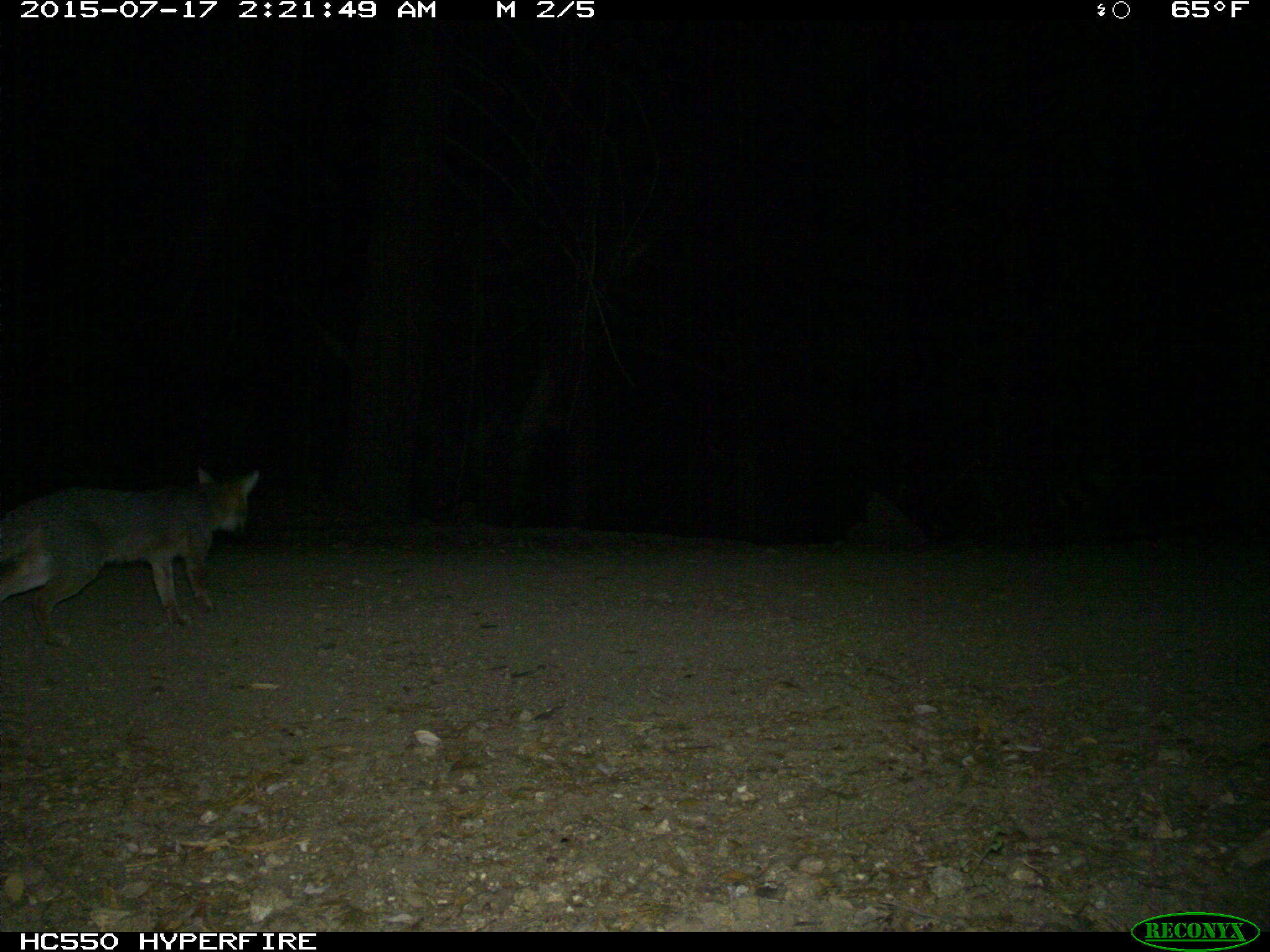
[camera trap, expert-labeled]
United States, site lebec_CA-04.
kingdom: Animalia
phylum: Chordata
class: Mammalia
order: Carnivora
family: Canidae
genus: Urocyon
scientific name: Urocyon cinereoargenteus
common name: gray fox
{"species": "Urocyon cinereoargenteus (gray fox)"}